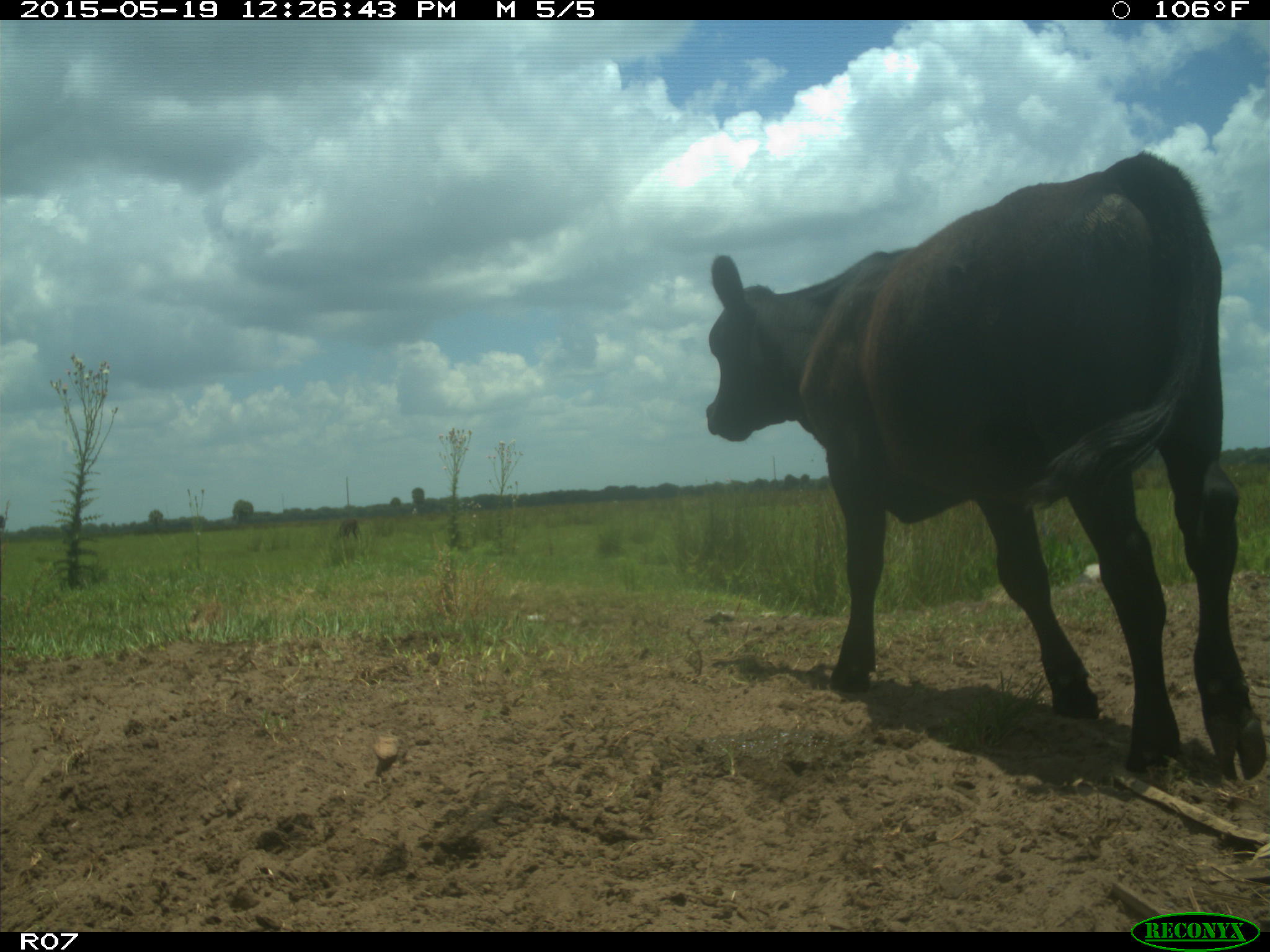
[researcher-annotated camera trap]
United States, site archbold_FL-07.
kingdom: Animalia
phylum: Chordata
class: Mammalia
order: Artiodactyla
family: Bovidae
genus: Bos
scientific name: Bos taurus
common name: domestic cow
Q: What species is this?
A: Bos taurus (domestic cow).